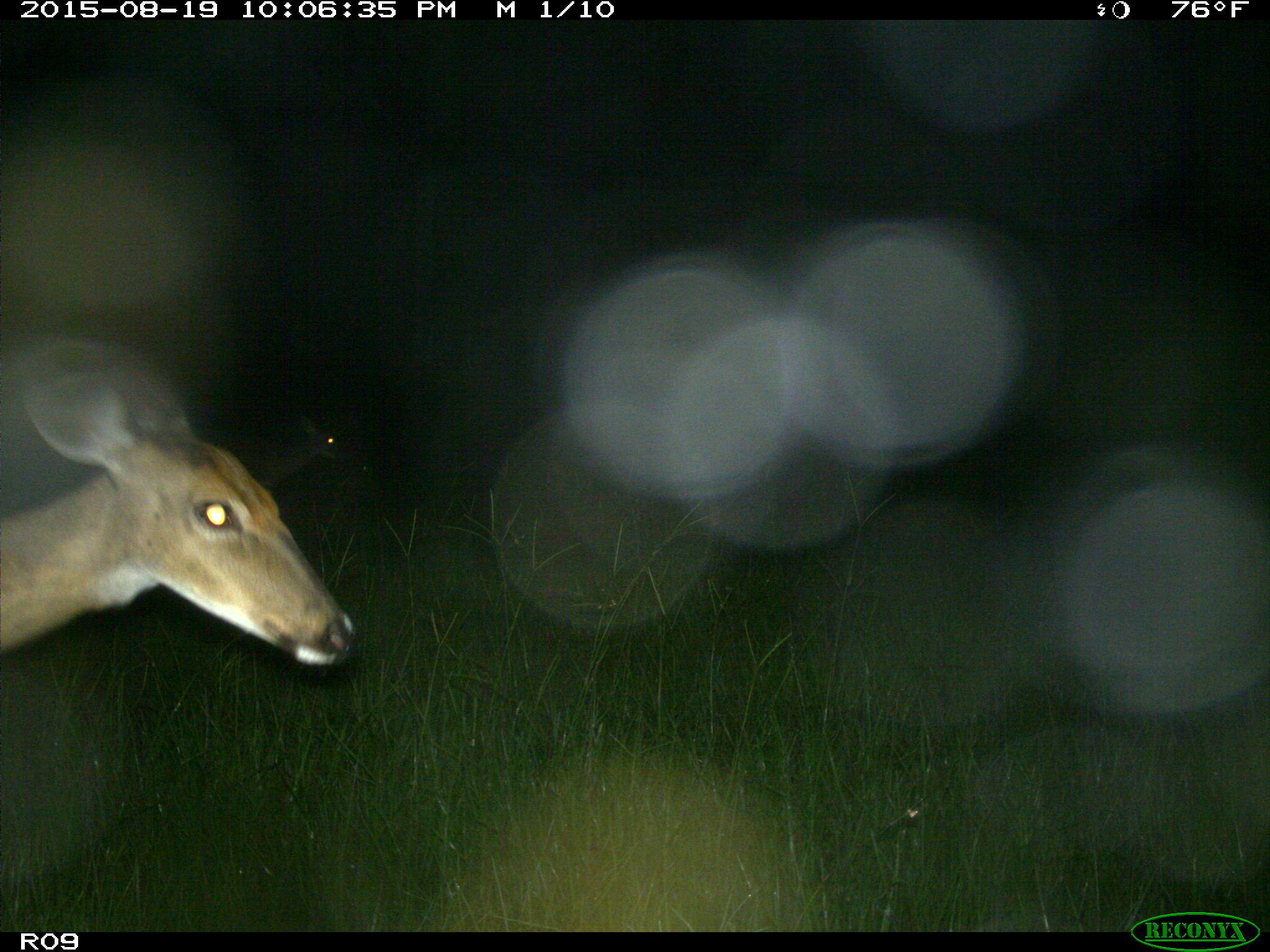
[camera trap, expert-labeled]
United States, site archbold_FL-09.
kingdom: Animalia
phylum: Chordata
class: Mammalia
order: Artiodactyla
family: Cervidae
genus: Odocoileus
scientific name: Odocoileus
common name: deer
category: unidentified deer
Unidentified deer (deer) (Odocoileus).